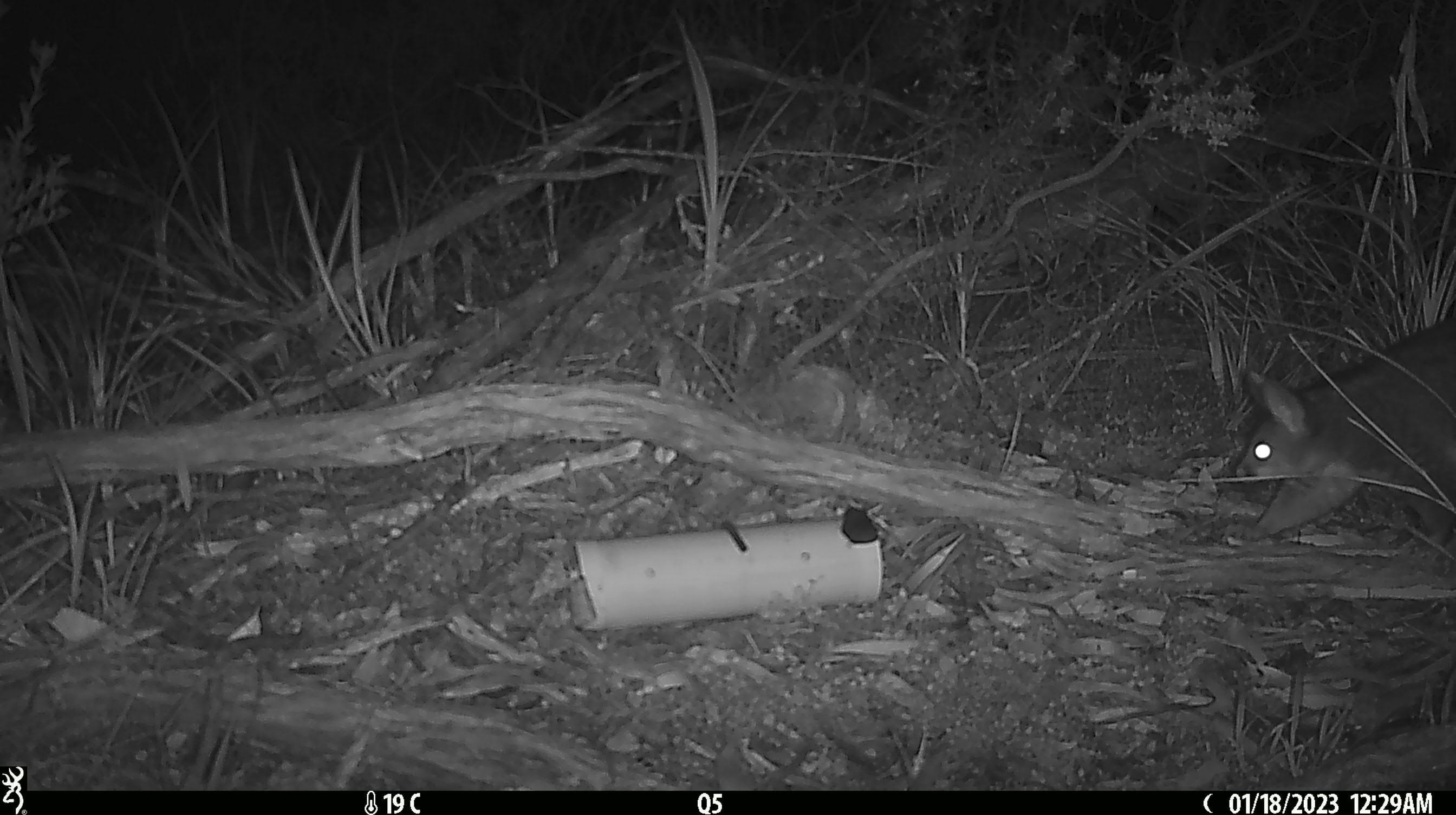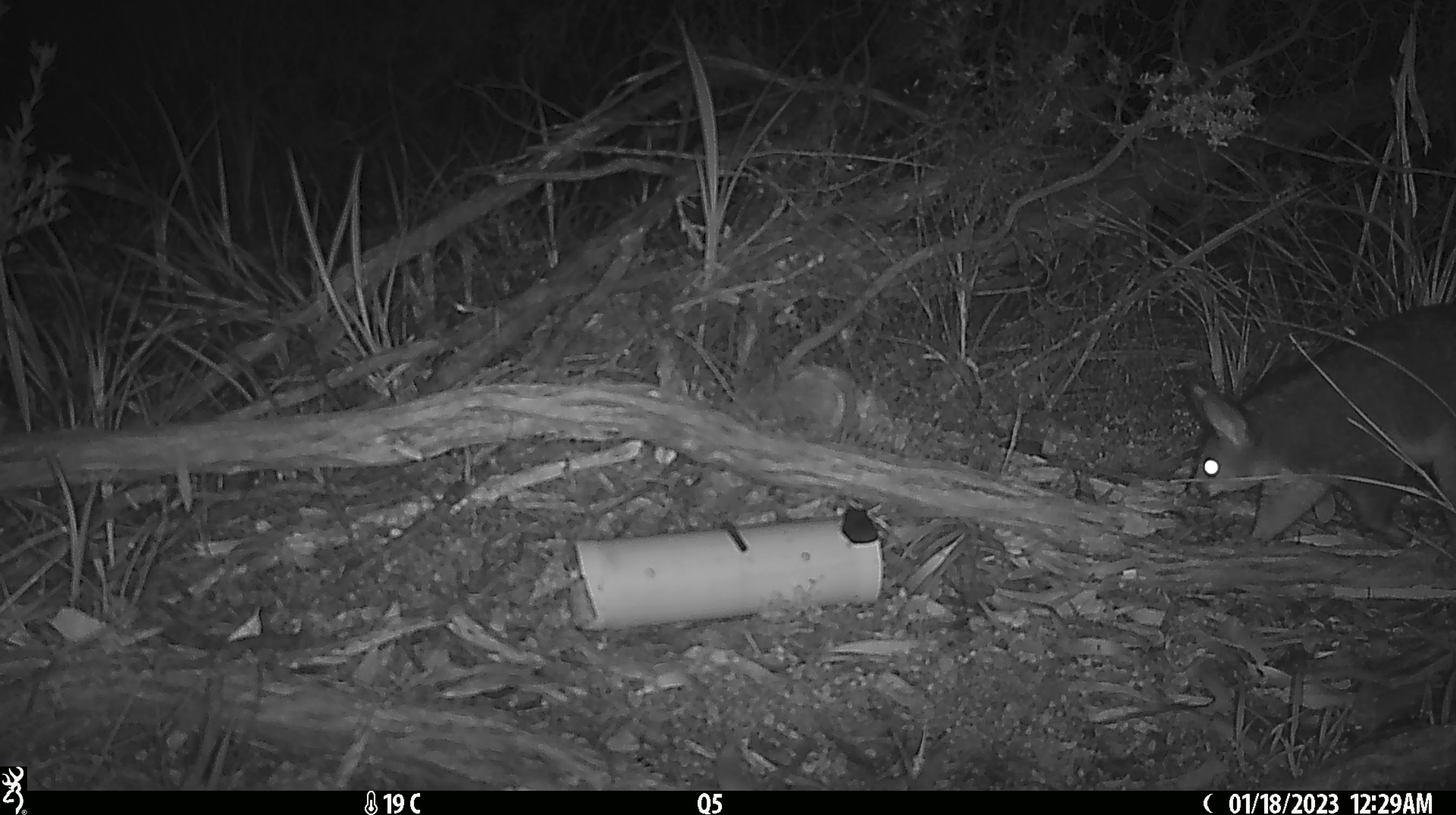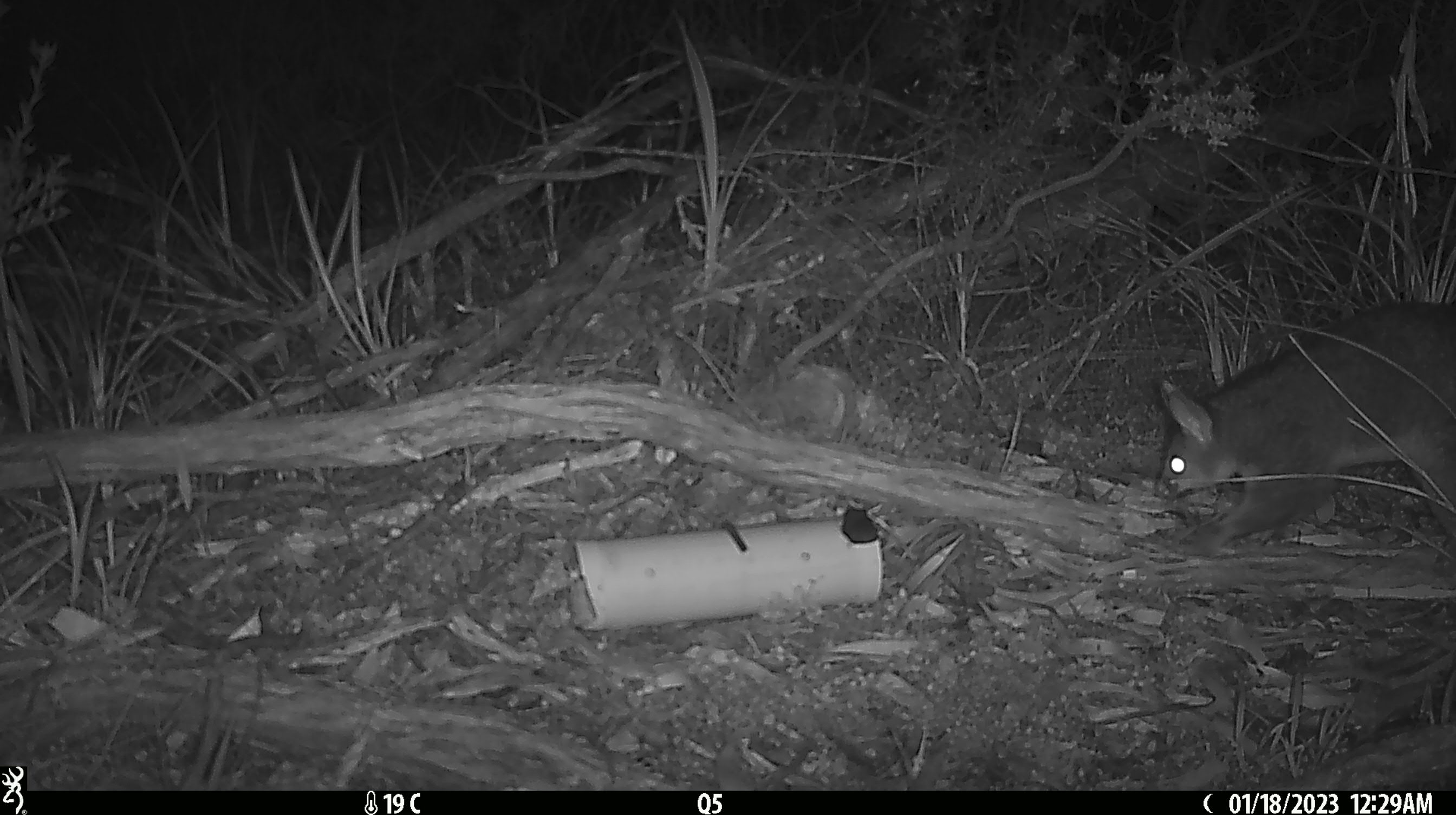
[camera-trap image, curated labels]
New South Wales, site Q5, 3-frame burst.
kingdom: Animalia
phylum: Chordata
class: Mammalia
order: Diprotodontia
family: Phalangeridae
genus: Trichosurus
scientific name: Trichosurus vulpecula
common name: common brushtail possum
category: possum